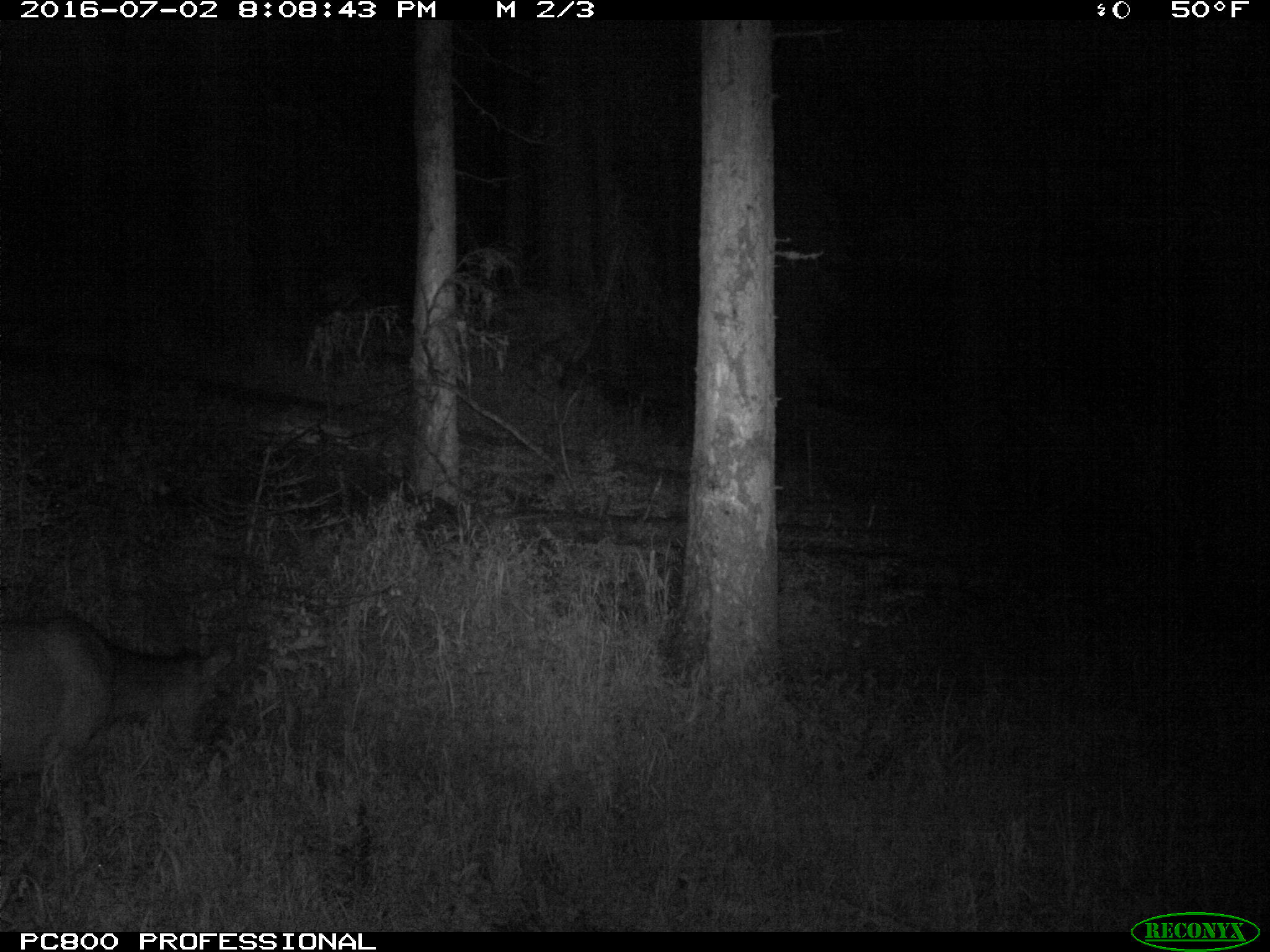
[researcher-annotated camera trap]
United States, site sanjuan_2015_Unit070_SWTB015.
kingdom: Animalia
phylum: Chordata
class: Mammalia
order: Artiodactyla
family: Cervidae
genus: Odocoileus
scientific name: Odocoileus hemionus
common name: mule deer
Odocoileus hemionus (mule deer).